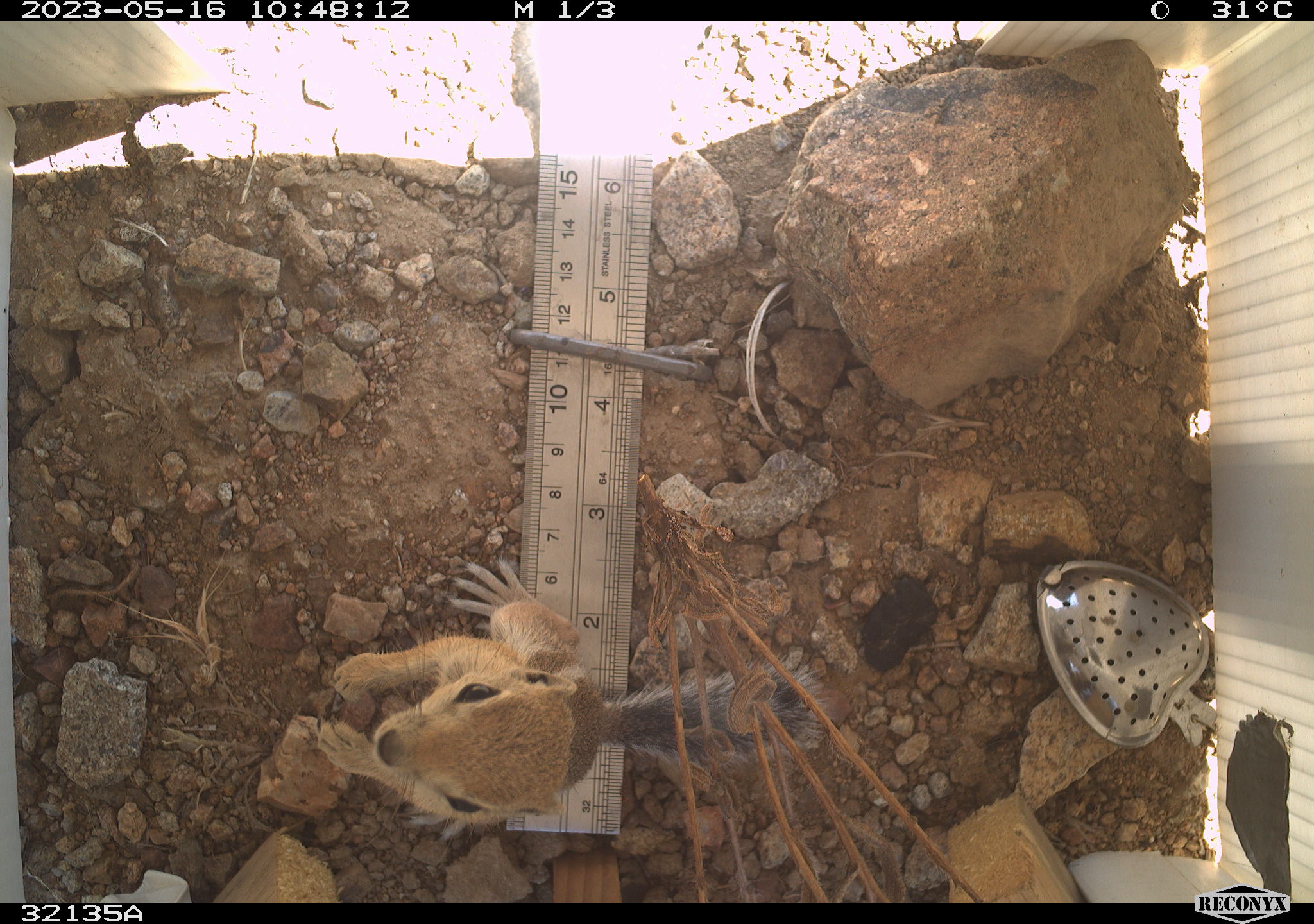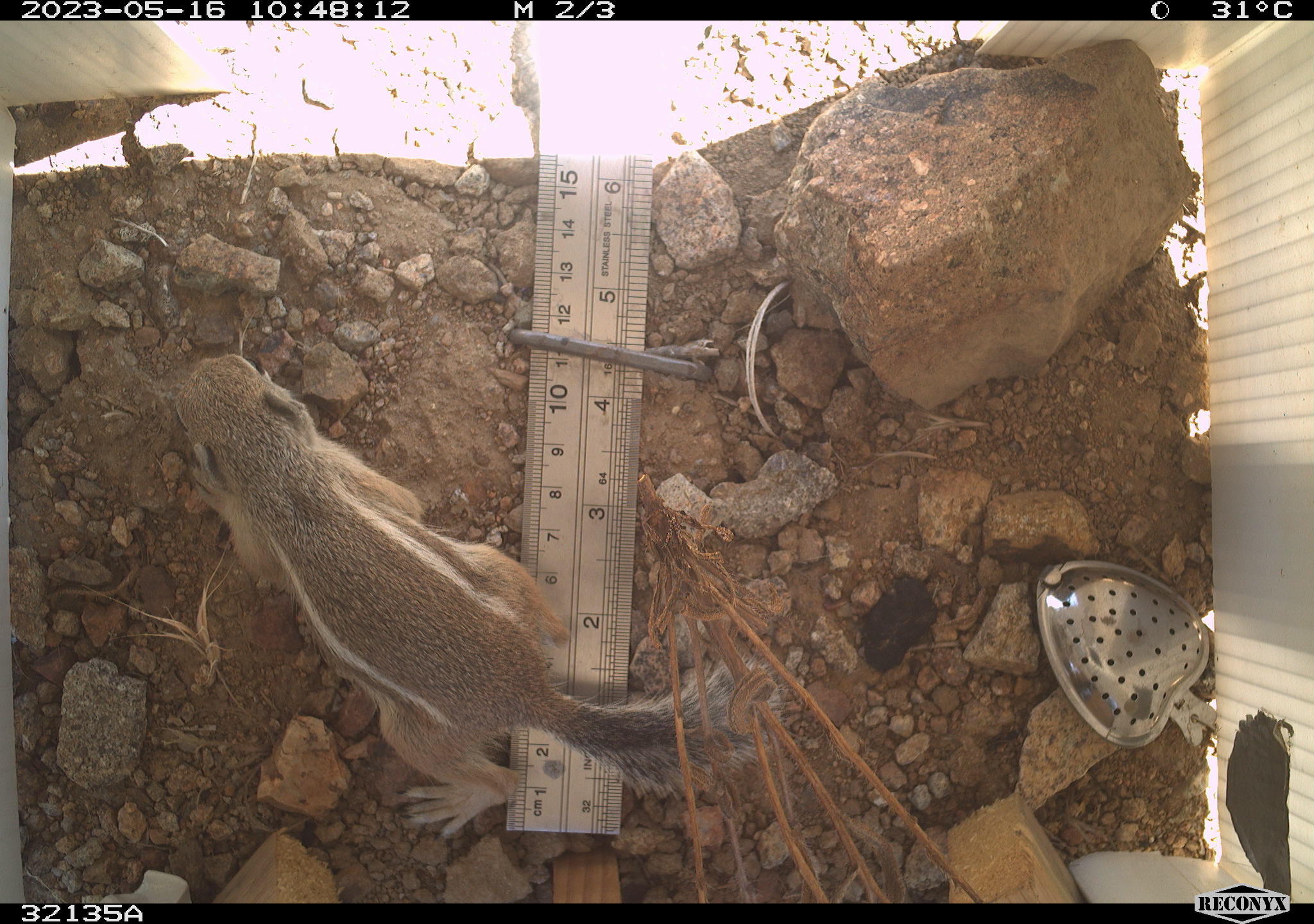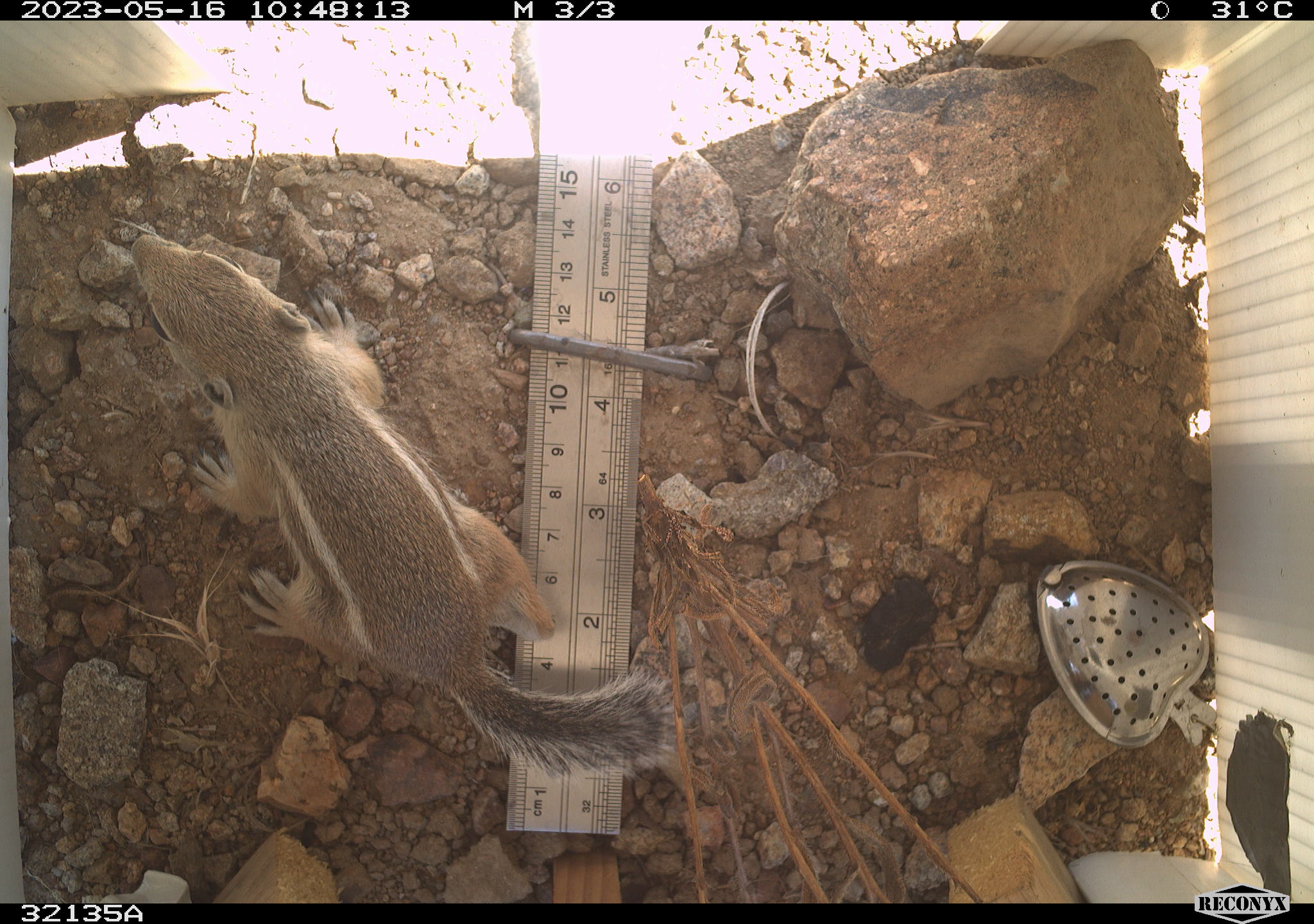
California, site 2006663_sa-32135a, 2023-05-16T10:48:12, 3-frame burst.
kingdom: Animalia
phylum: Chordata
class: Mammalia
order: Rodentia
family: Sciuridae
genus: Ammospermophilus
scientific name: Ammospermophilus leucurus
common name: white-tailed antelope squirrel